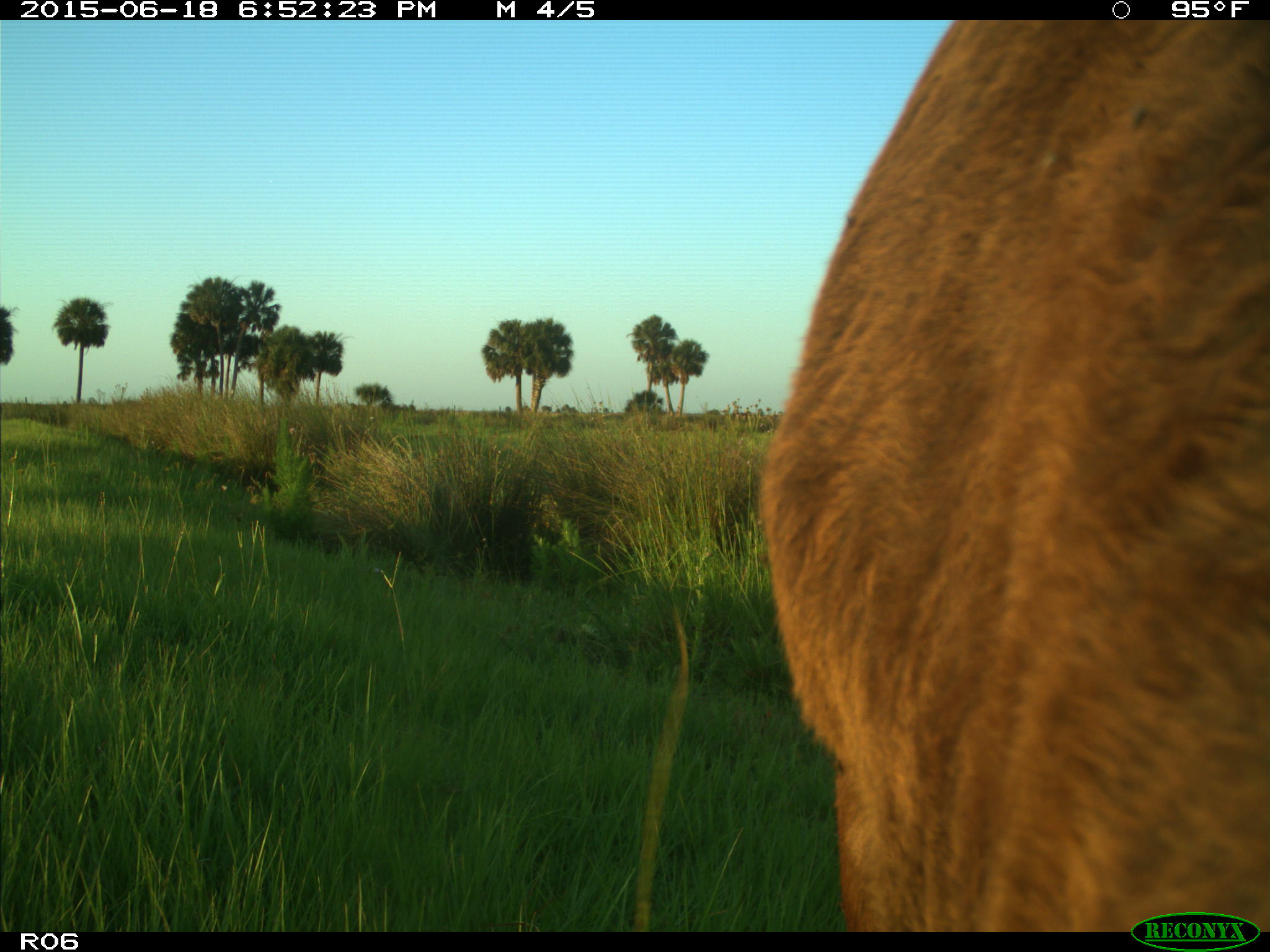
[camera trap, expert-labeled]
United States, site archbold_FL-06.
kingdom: Animalia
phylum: Chordata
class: Mammalia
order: Artiodactyla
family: Bovidae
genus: Bos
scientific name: Bos taurus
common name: domestic cow